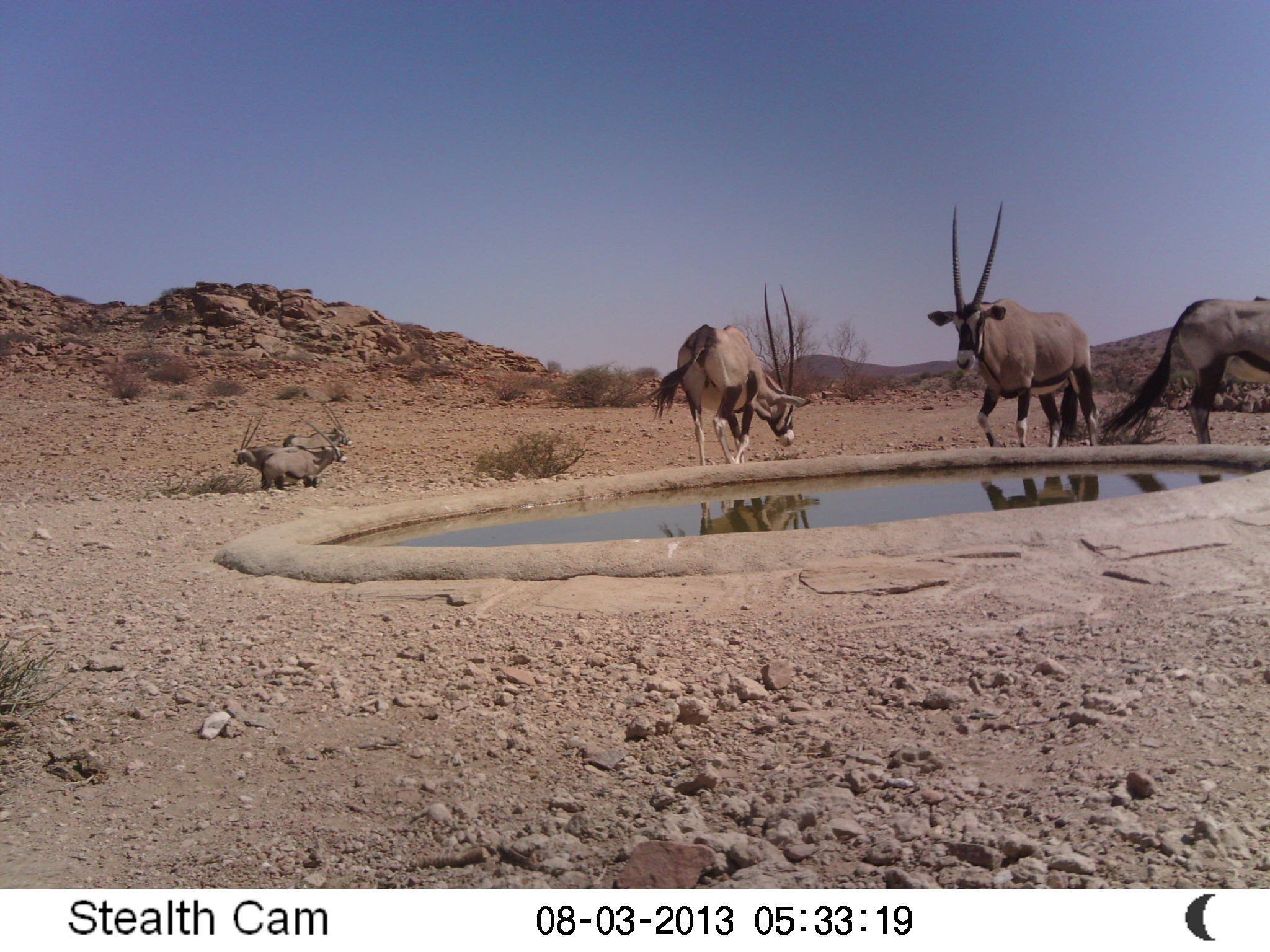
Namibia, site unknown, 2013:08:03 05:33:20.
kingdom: Animalia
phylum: Chordata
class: Mammalia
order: Artiodactyla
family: Bovidae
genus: Oryx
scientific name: Oryx gazella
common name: gemsbok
Oryx gazella (gemsbok).